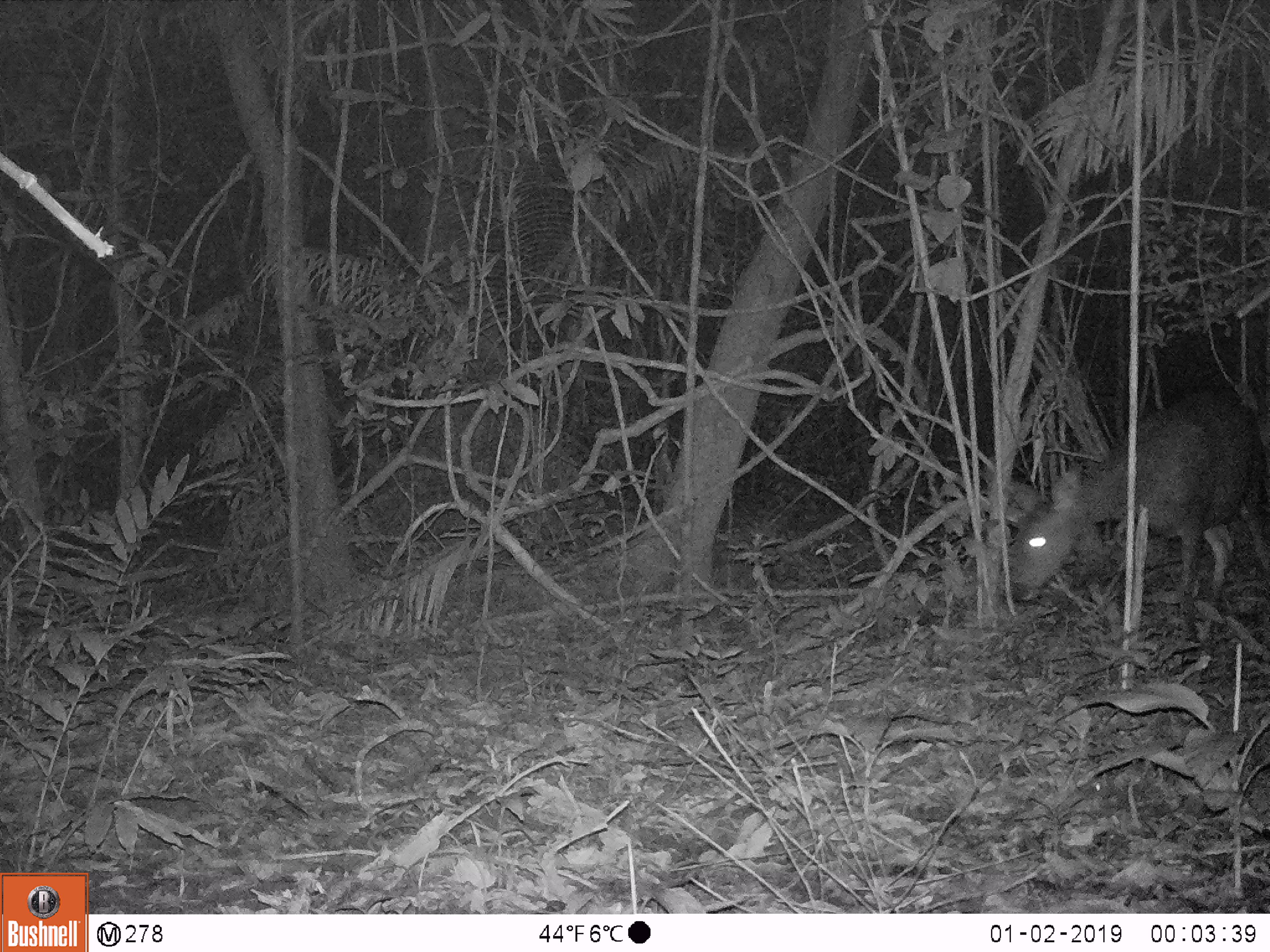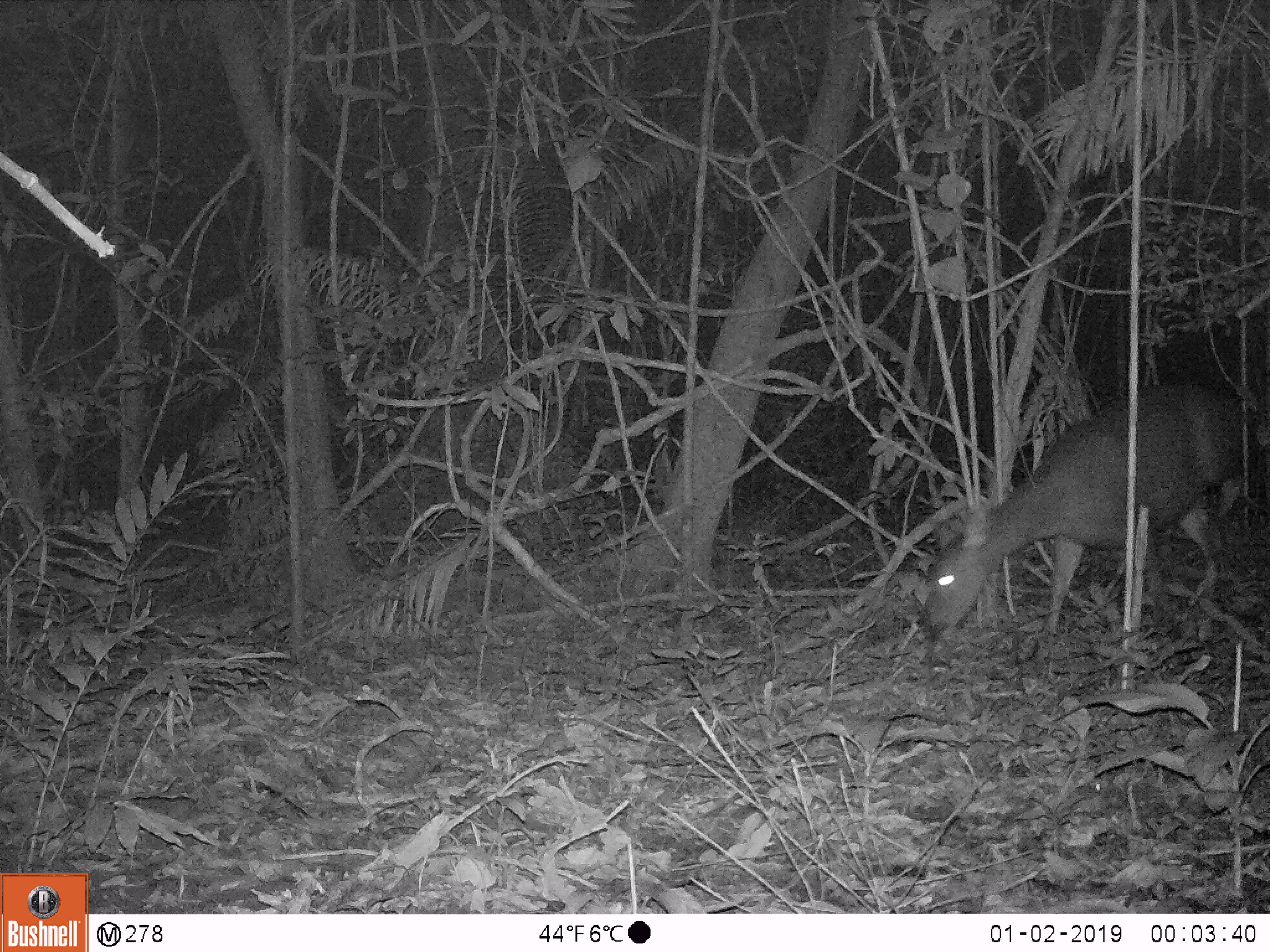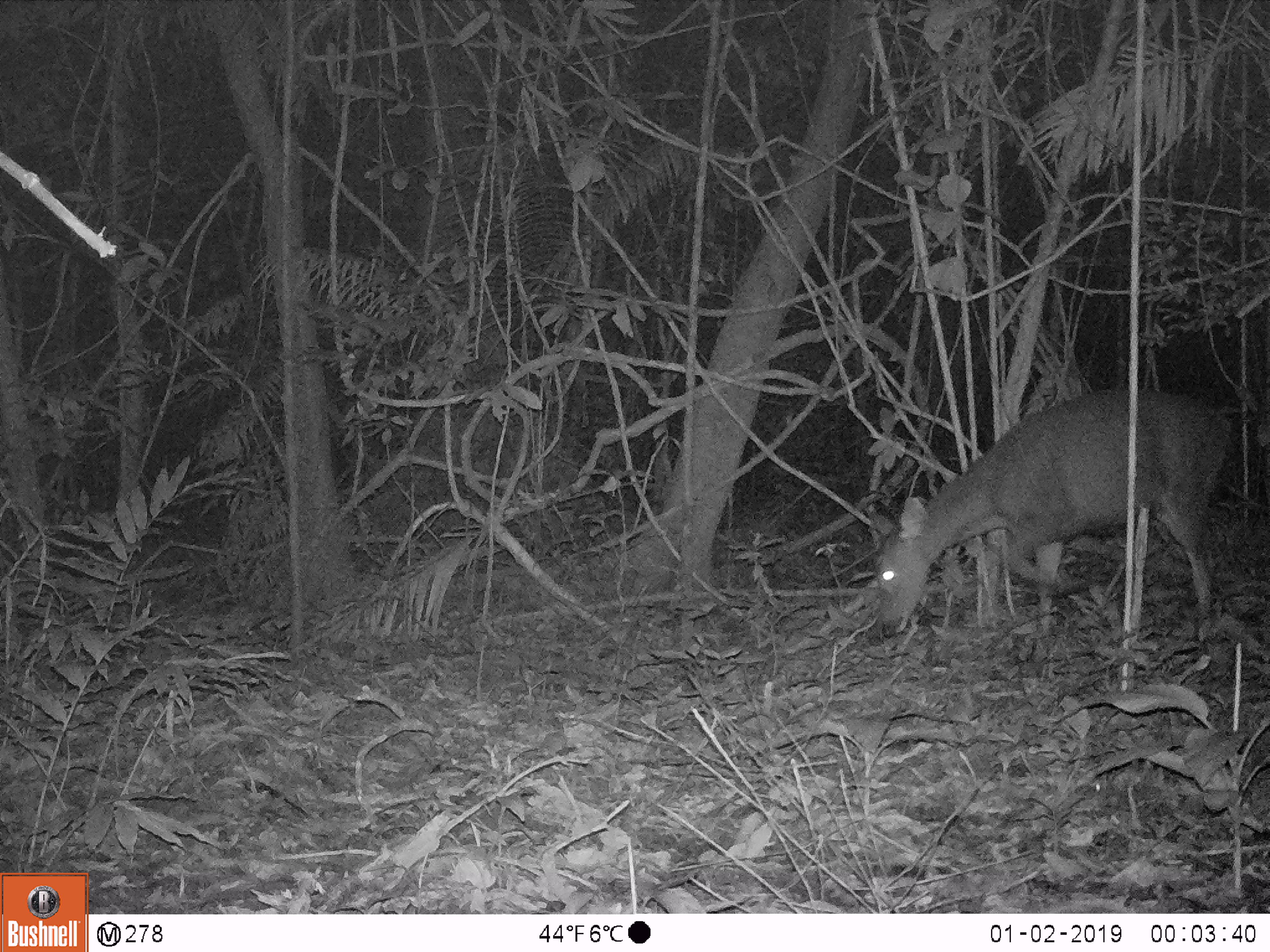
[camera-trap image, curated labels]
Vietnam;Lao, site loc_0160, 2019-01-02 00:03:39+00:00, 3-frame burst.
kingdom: Animalia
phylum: Chordata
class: Mammalia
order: Artiodactyla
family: Cervidae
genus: Rusa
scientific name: Rusa unicolor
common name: sambar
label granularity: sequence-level